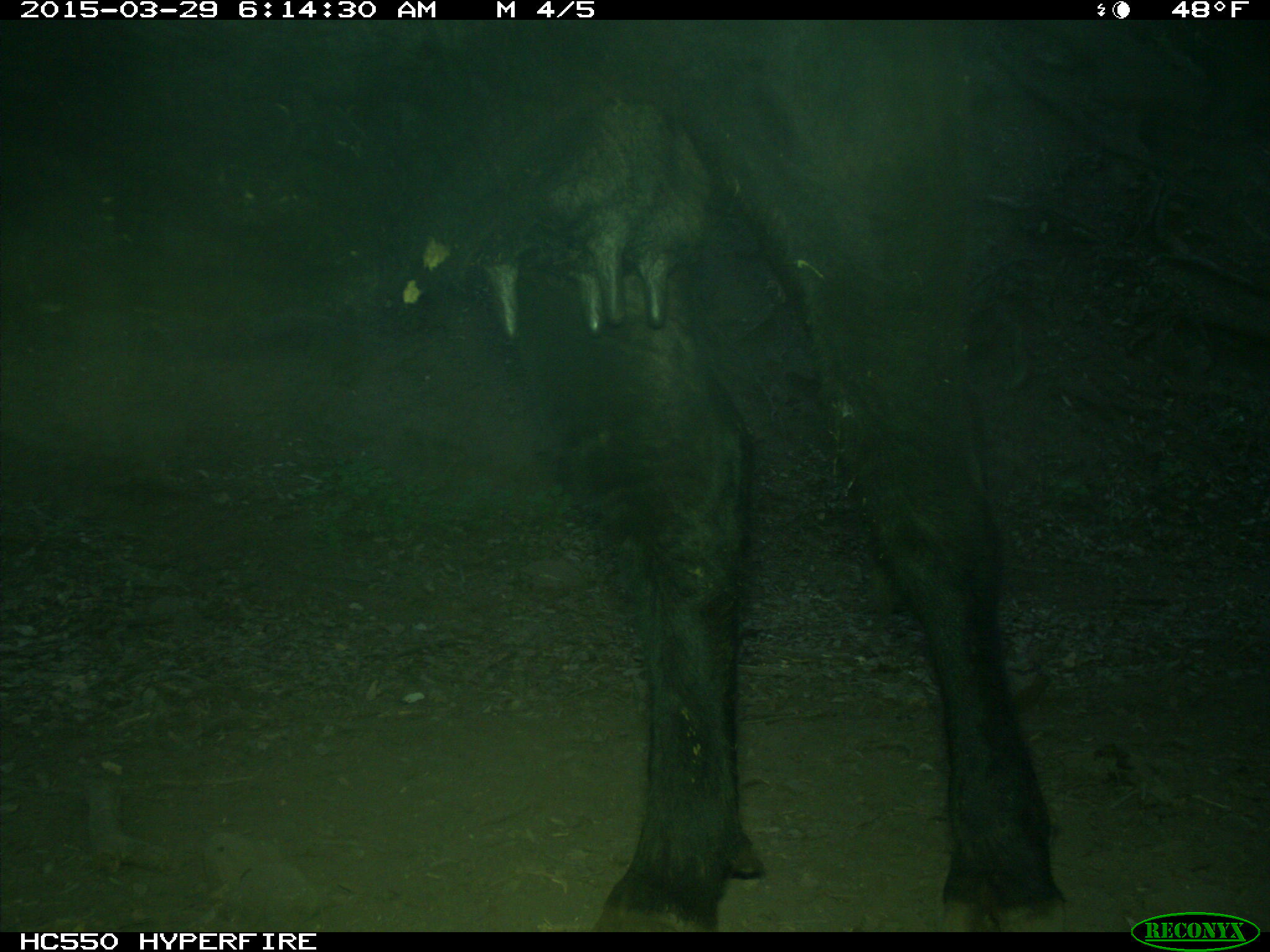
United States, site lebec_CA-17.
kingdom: Animalia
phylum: Chordata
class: Mammalia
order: Artiodactyla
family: Bovidae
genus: Bos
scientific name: Bos taurus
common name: domestic cow